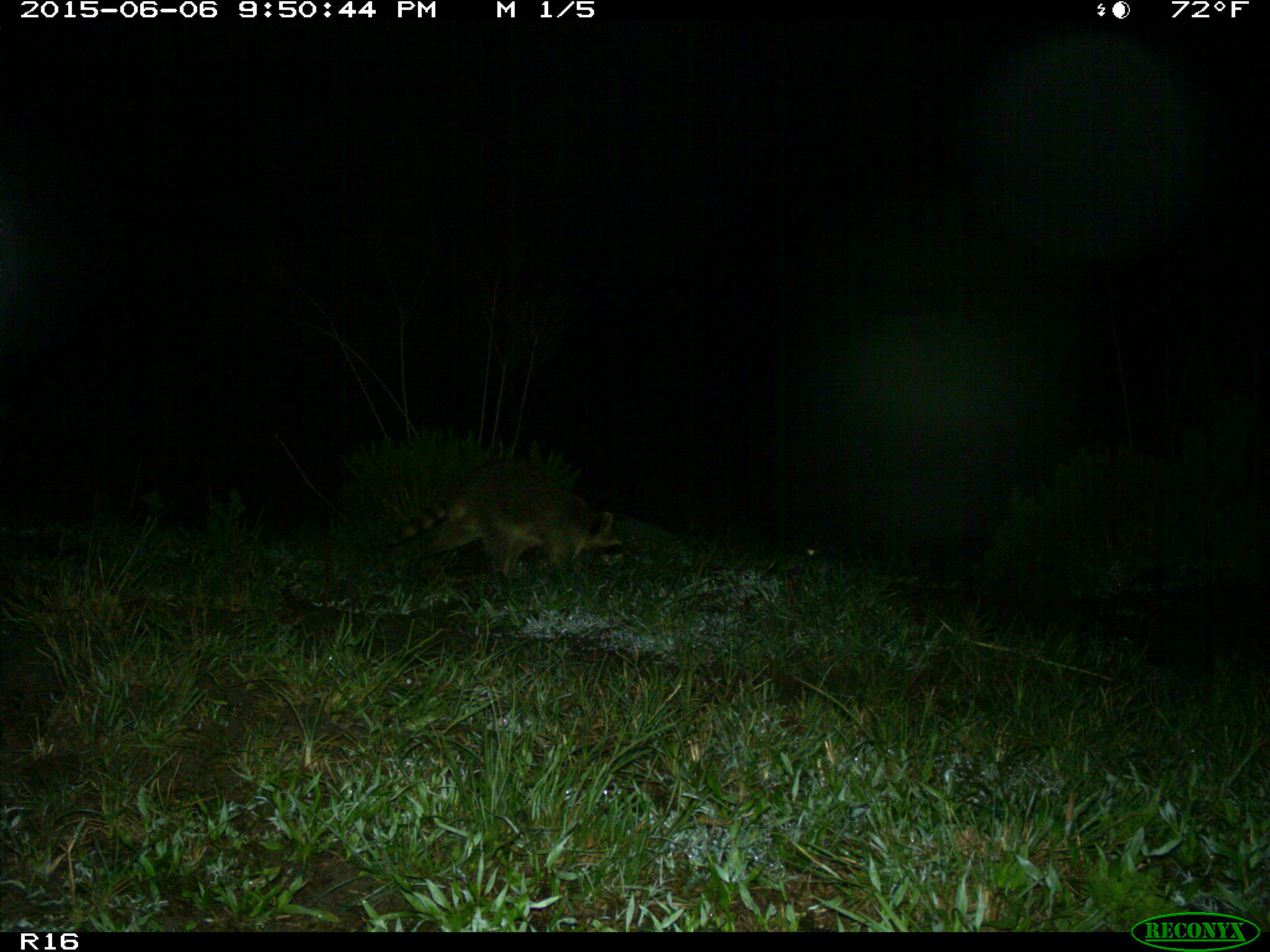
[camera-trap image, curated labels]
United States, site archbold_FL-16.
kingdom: Animalia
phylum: Chordata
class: Mammalia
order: Carnivora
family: Procyonidae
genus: Procyon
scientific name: Procyon lotor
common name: common raccoon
Procyon lotor (common raccoon).